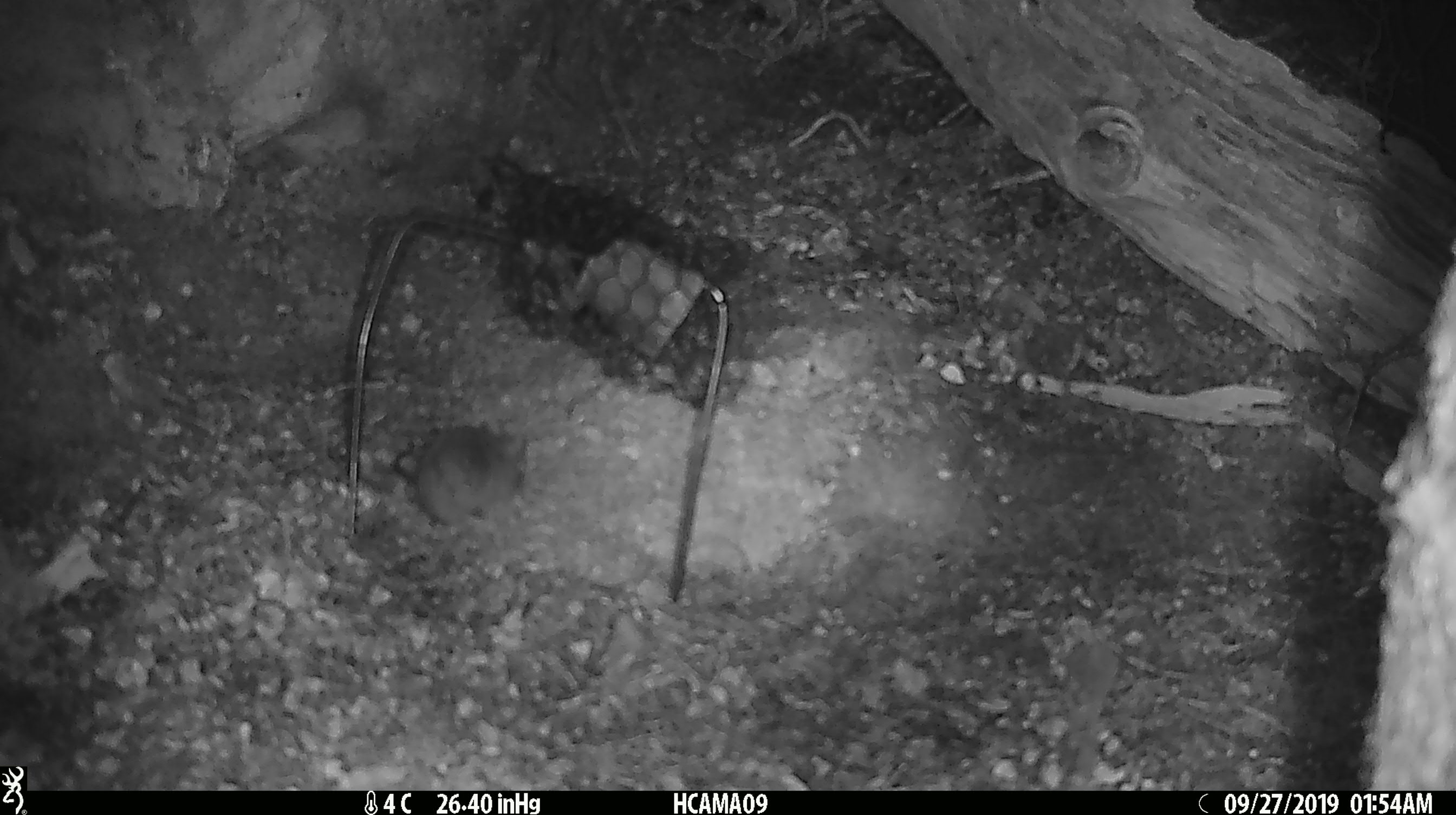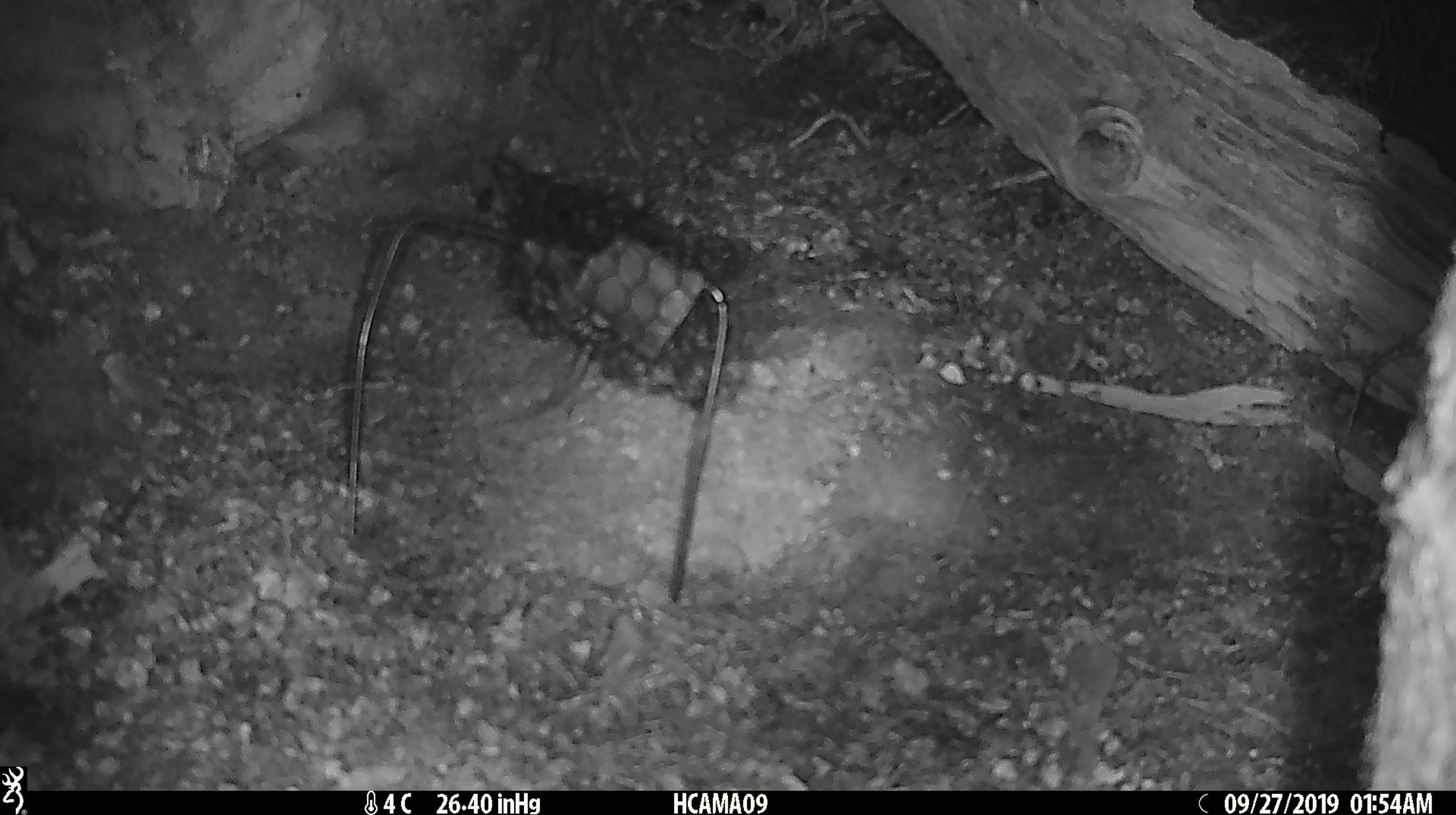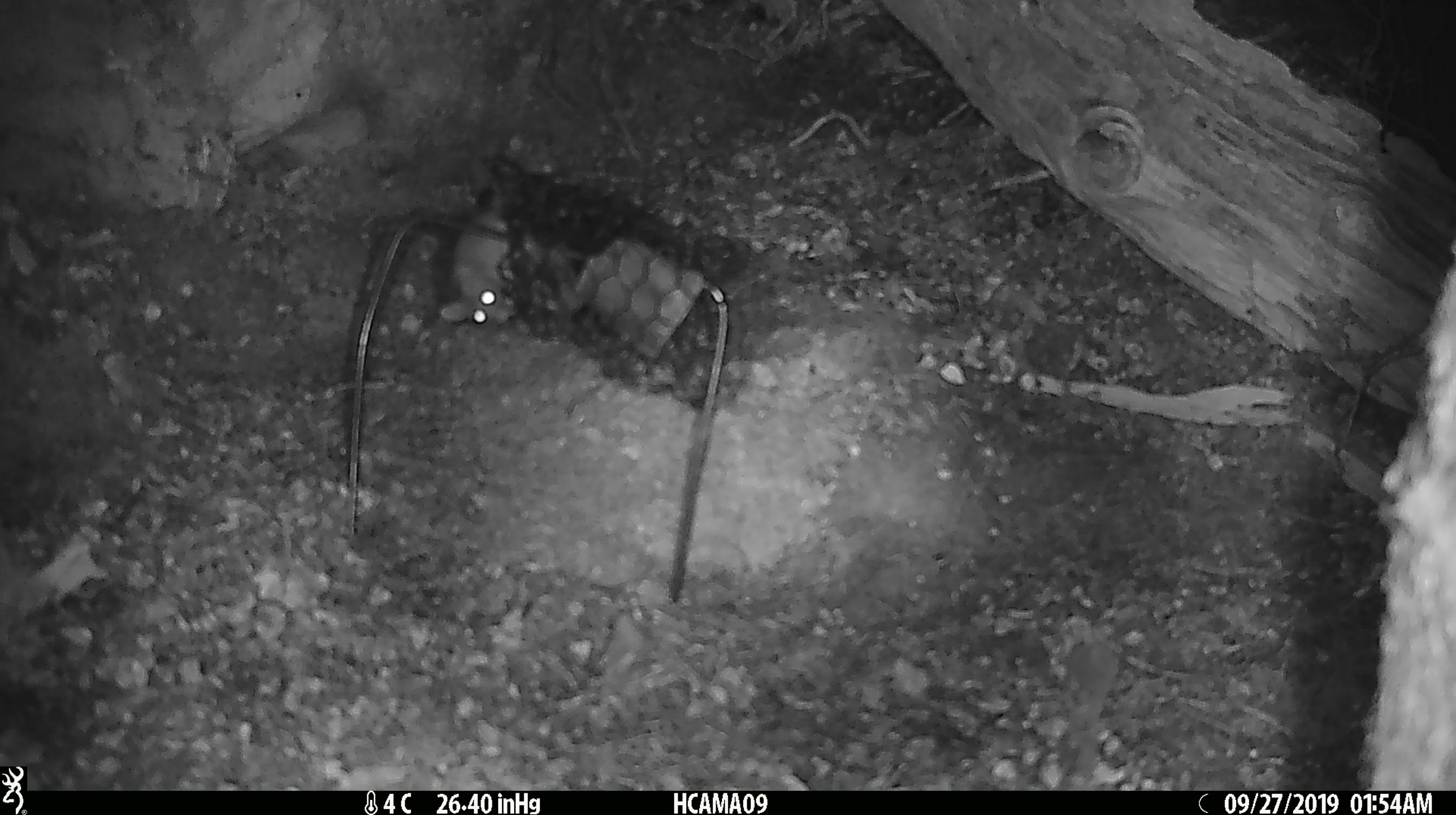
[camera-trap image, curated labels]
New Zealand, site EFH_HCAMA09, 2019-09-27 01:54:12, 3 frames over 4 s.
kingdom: Animalia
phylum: Chordata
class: Mammalia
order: Rodentia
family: Muridae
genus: Mus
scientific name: Mus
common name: mouse